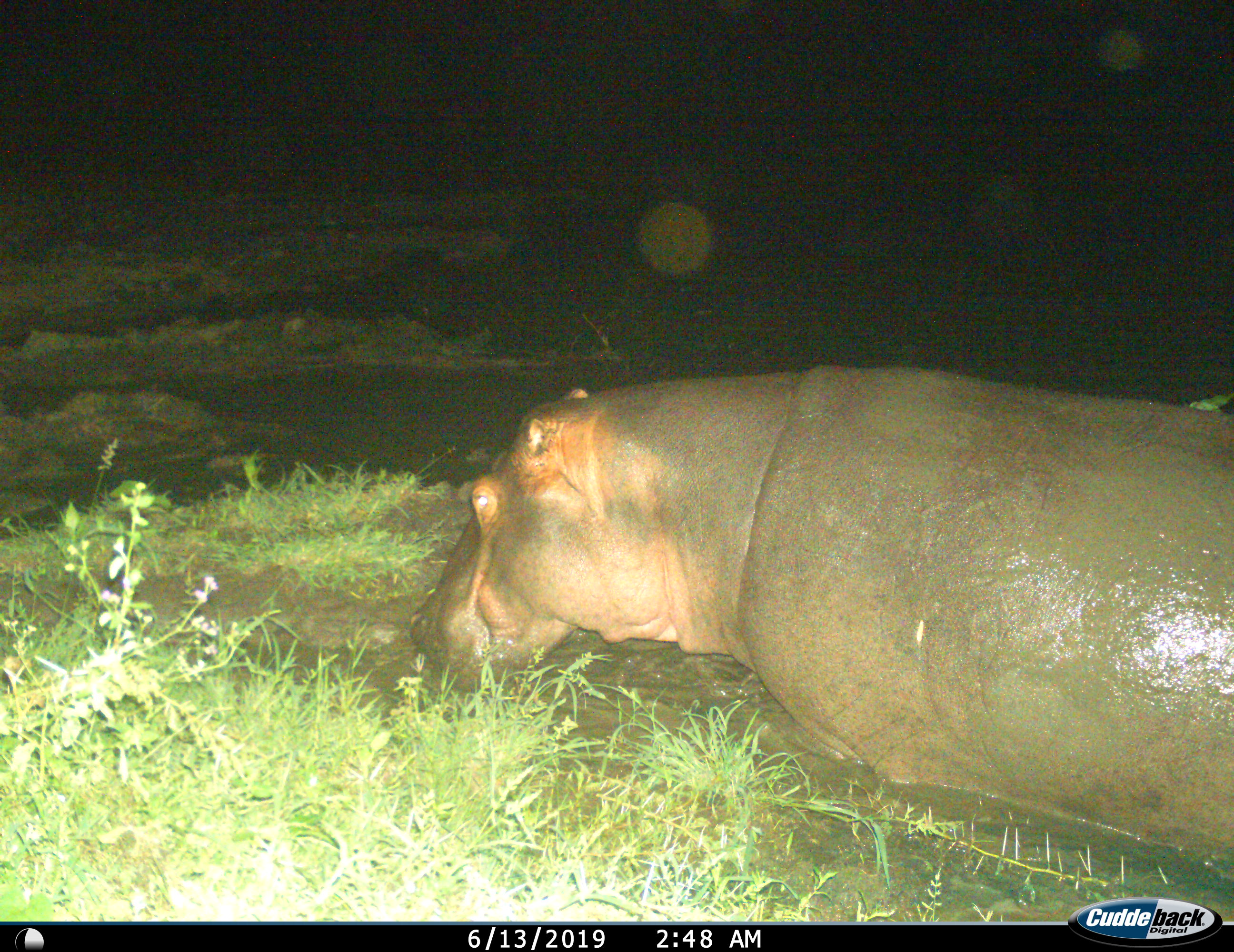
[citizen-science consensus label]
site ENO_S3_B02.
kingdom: Animalia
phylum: Chordata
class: Mammalia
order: Artiodactyla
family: Hippopotamidae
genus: Hippopotamus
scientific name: Hippopotamus amphibius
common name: hippopotamus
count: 1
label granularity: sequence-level